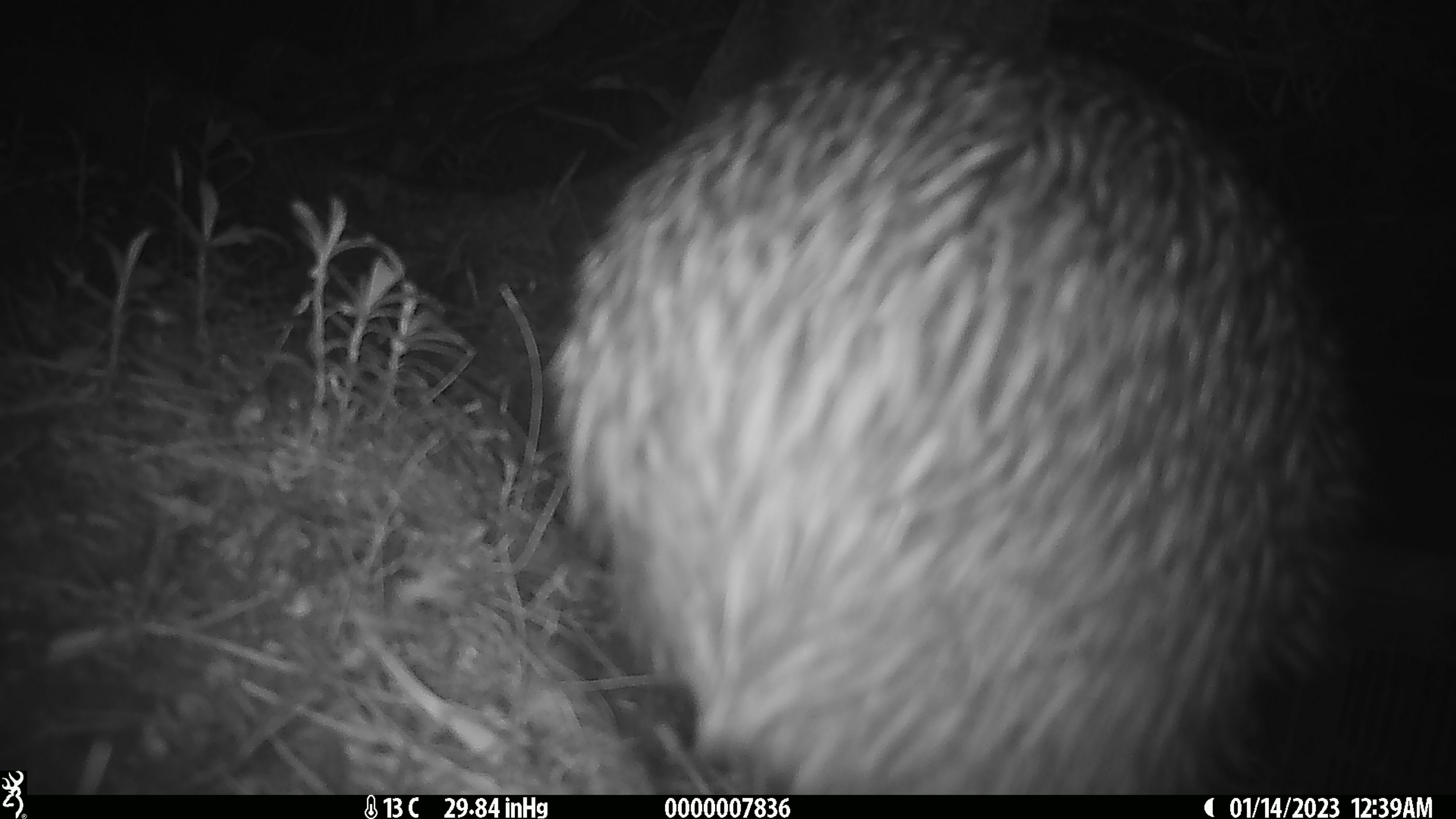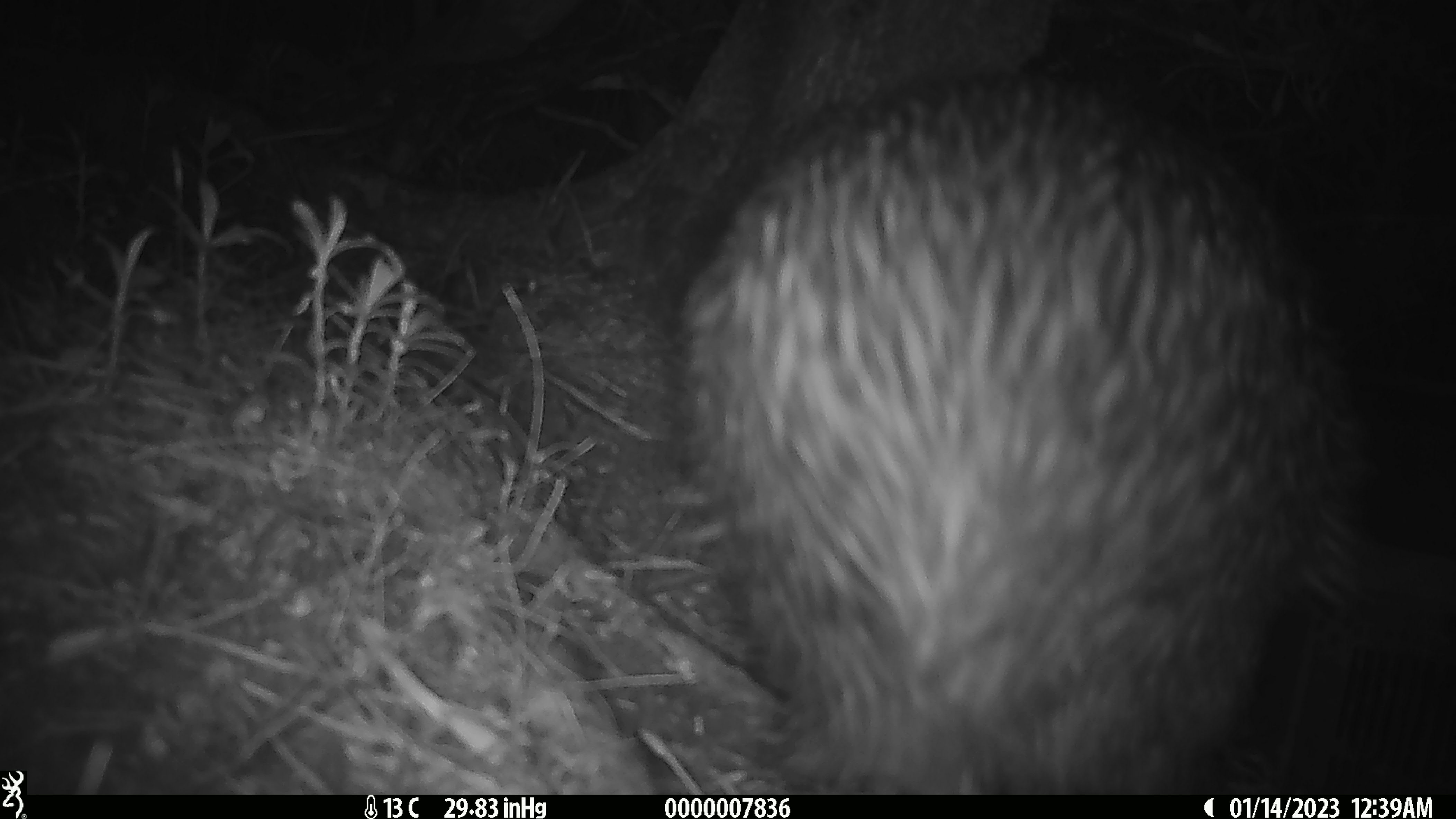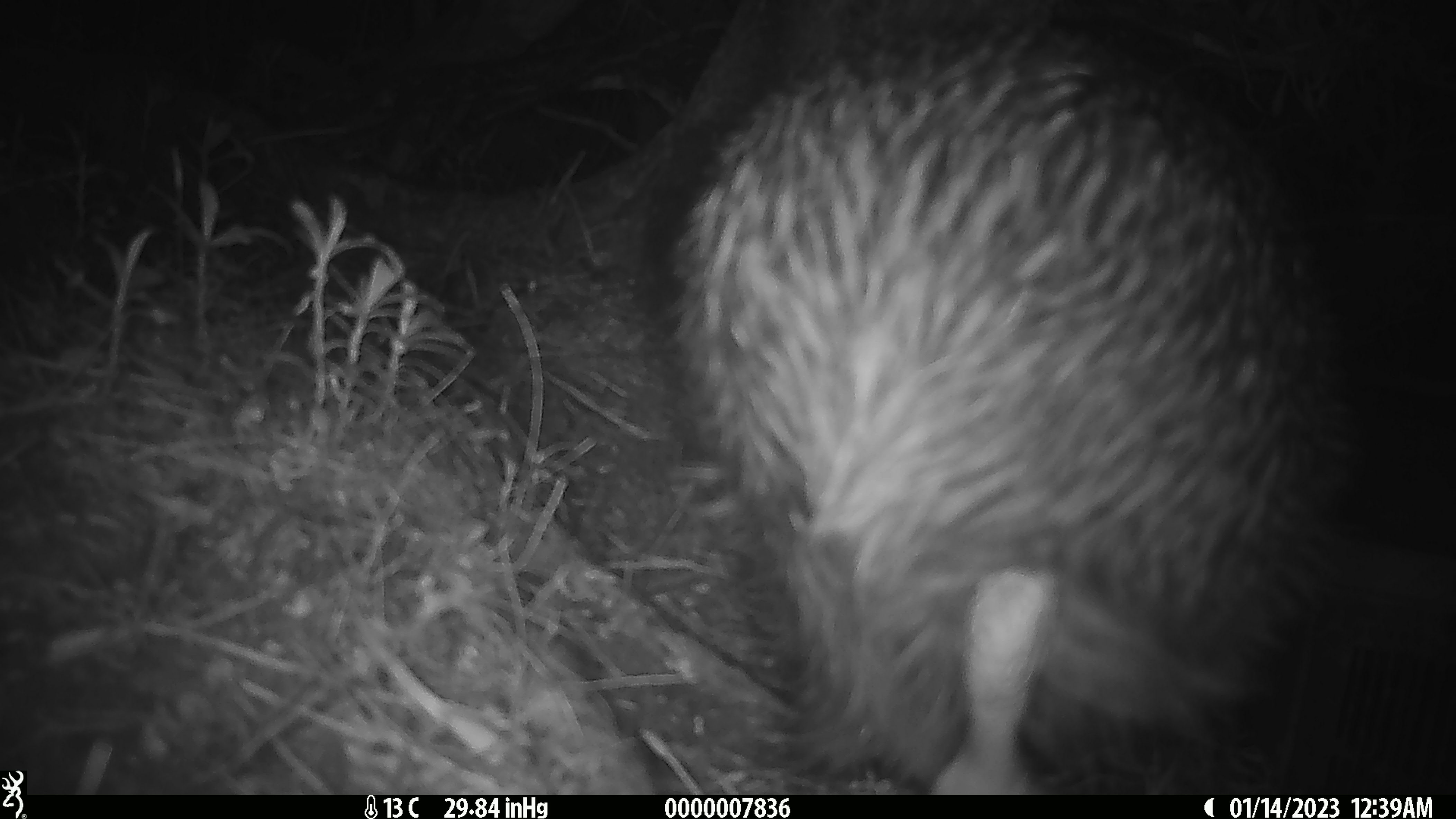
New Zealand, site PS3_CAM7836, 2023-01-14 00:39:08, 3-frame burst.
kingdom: Animalia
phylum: Chordata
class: Aves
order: Apterygiformes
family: Apterygidae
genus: Apteryx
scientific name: Apteryx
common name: kiwi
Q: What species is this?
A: Kiwi (Apteryx).